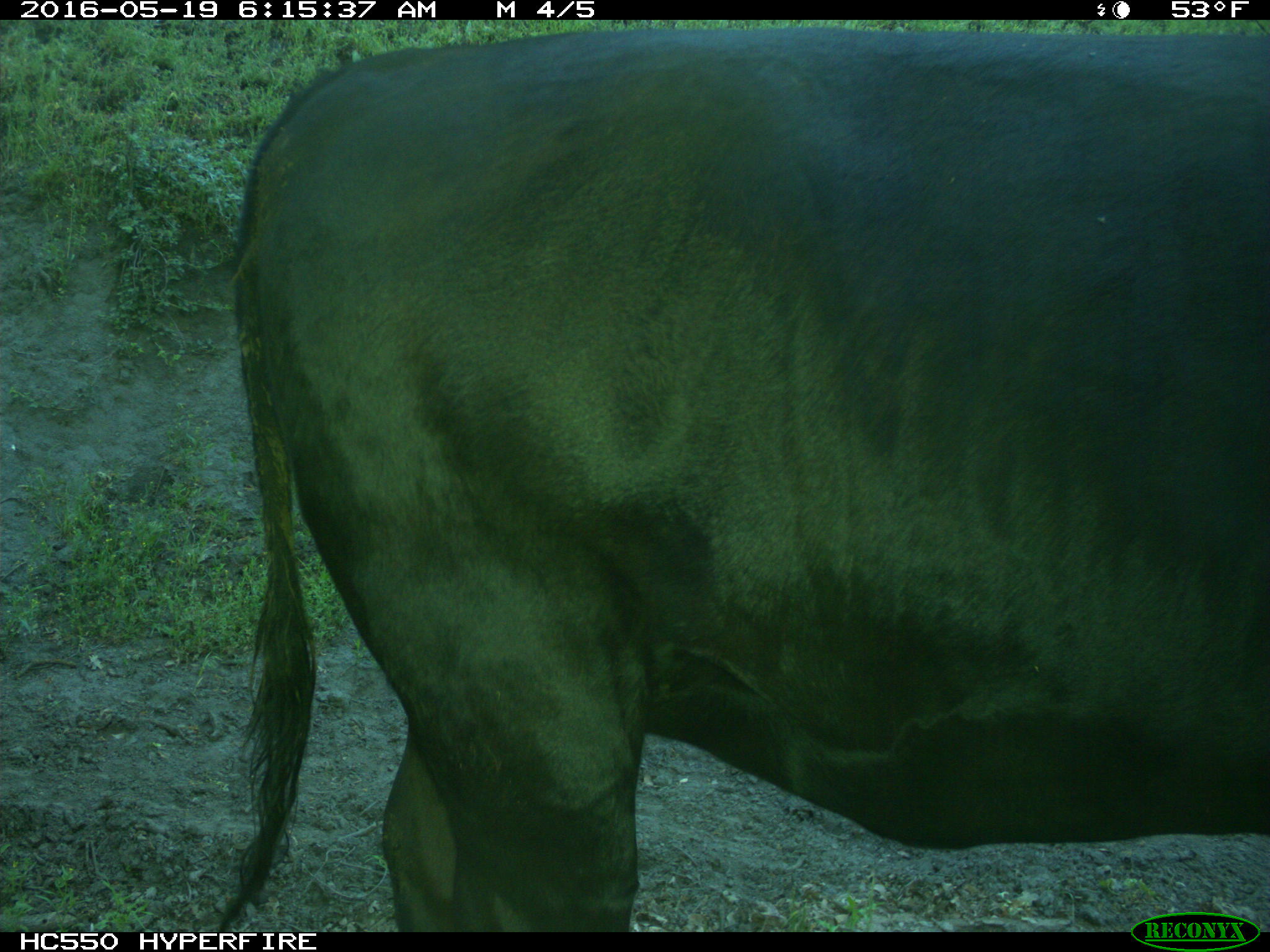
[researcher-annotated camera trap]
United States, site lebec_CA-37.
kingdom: Animalia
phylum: Chordata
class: Mammalia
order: Artiodactyla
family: Bovidae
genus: Bos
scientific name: Bos taurus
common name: domestic cow